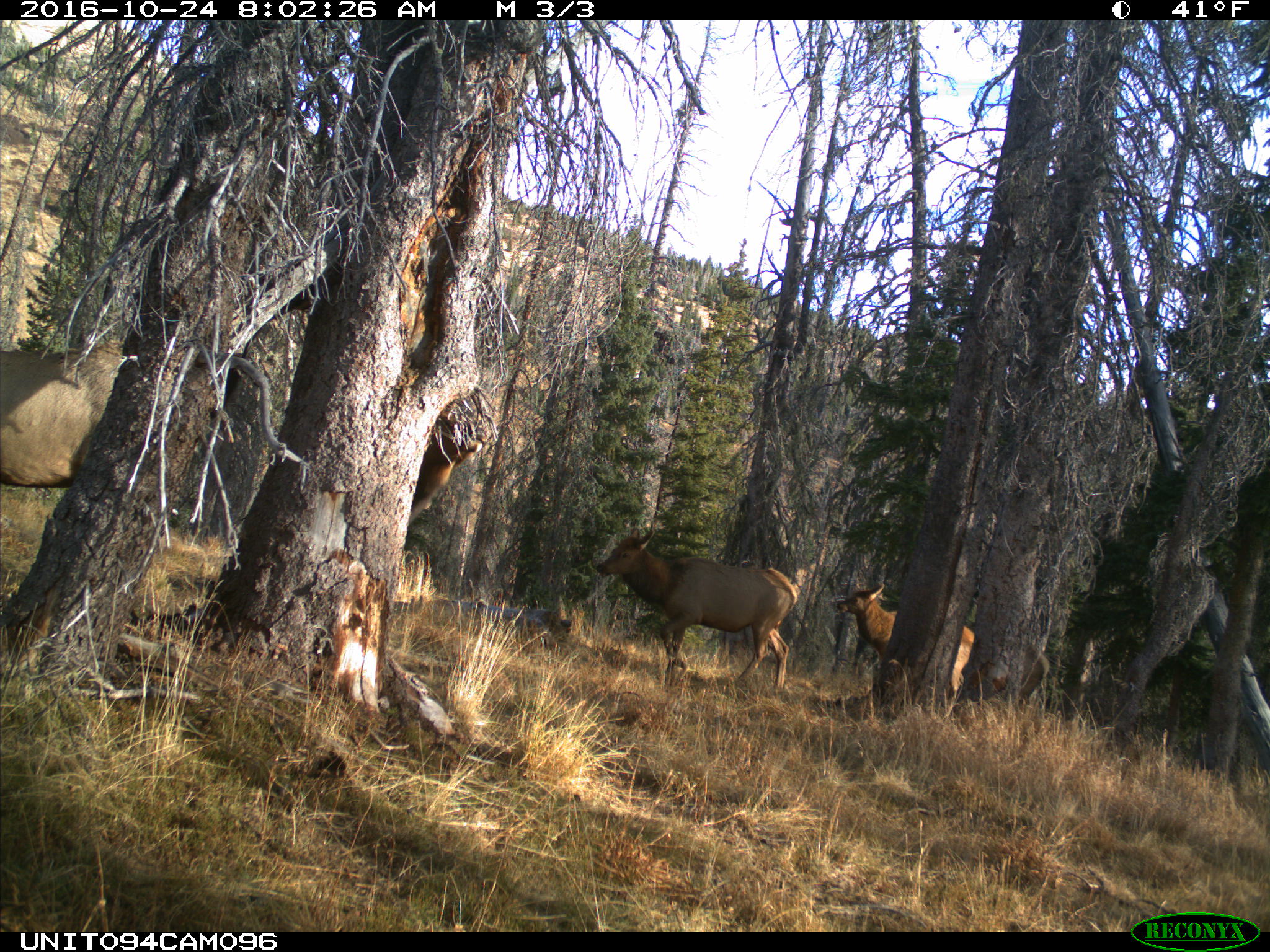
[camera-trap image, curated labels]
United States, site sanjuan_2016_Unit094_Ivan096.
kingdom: Animalia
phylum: Chordata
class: Mammalia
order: Artiodactyla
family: Cervidae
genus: Cervus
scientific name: Cervus elaphus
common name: red deer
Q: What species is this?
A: Cervus elaphus (red deer).